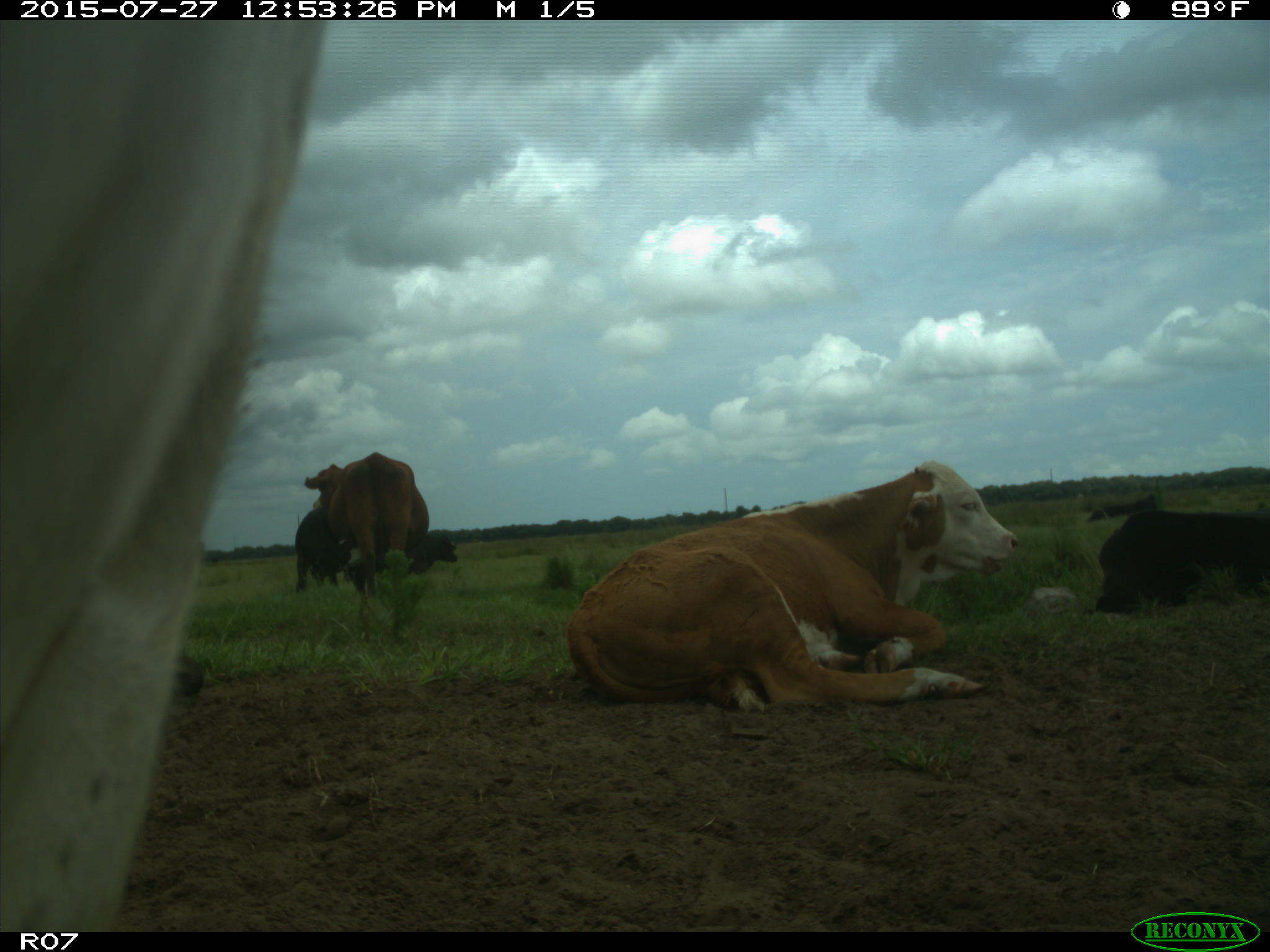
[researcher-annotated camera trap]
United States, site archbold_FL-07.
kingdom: Animalia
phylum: Chordata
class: Mammalia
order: Artiodactyla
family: Bovidae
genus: Bos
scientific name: Bos taurus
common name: domestic cow